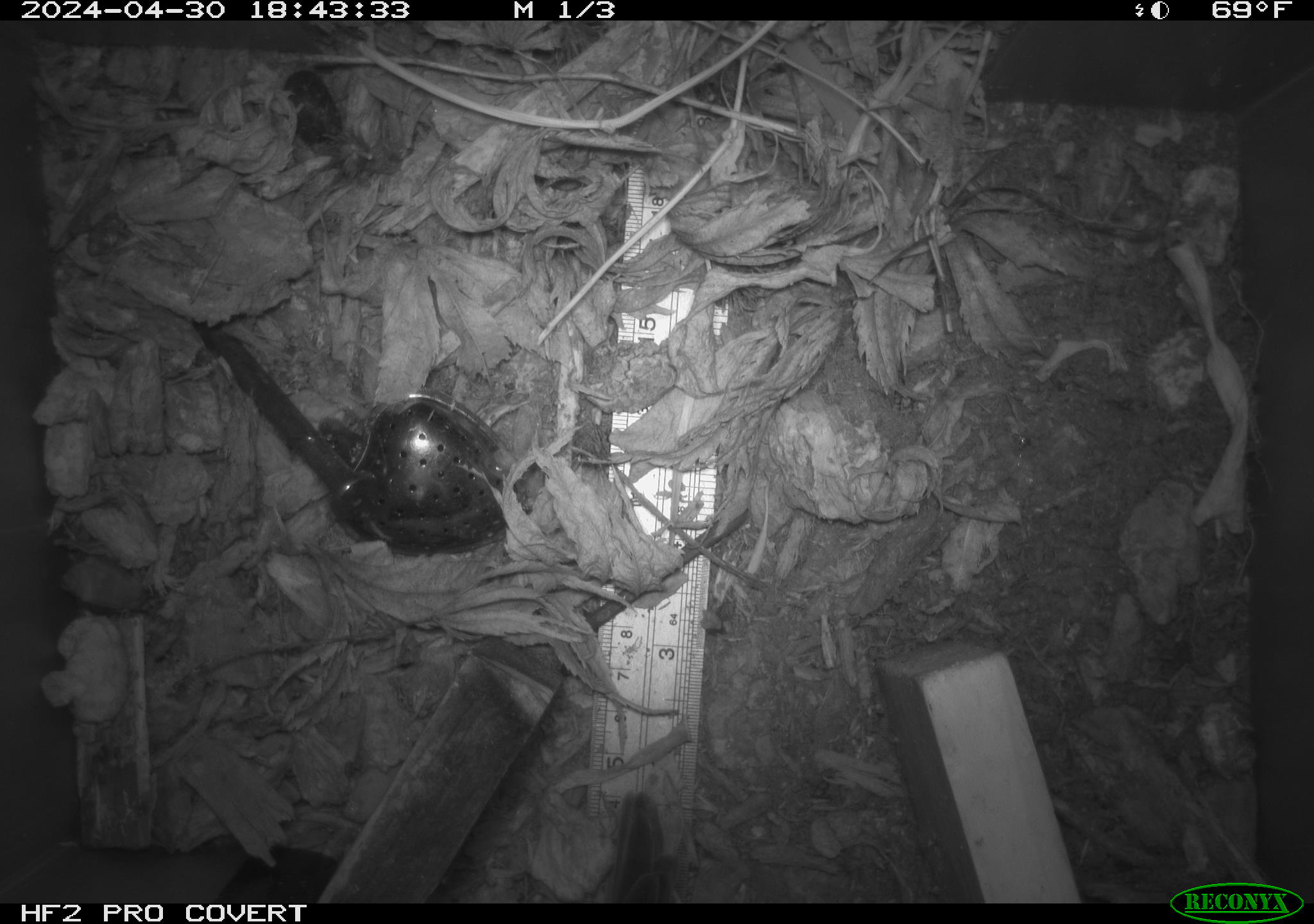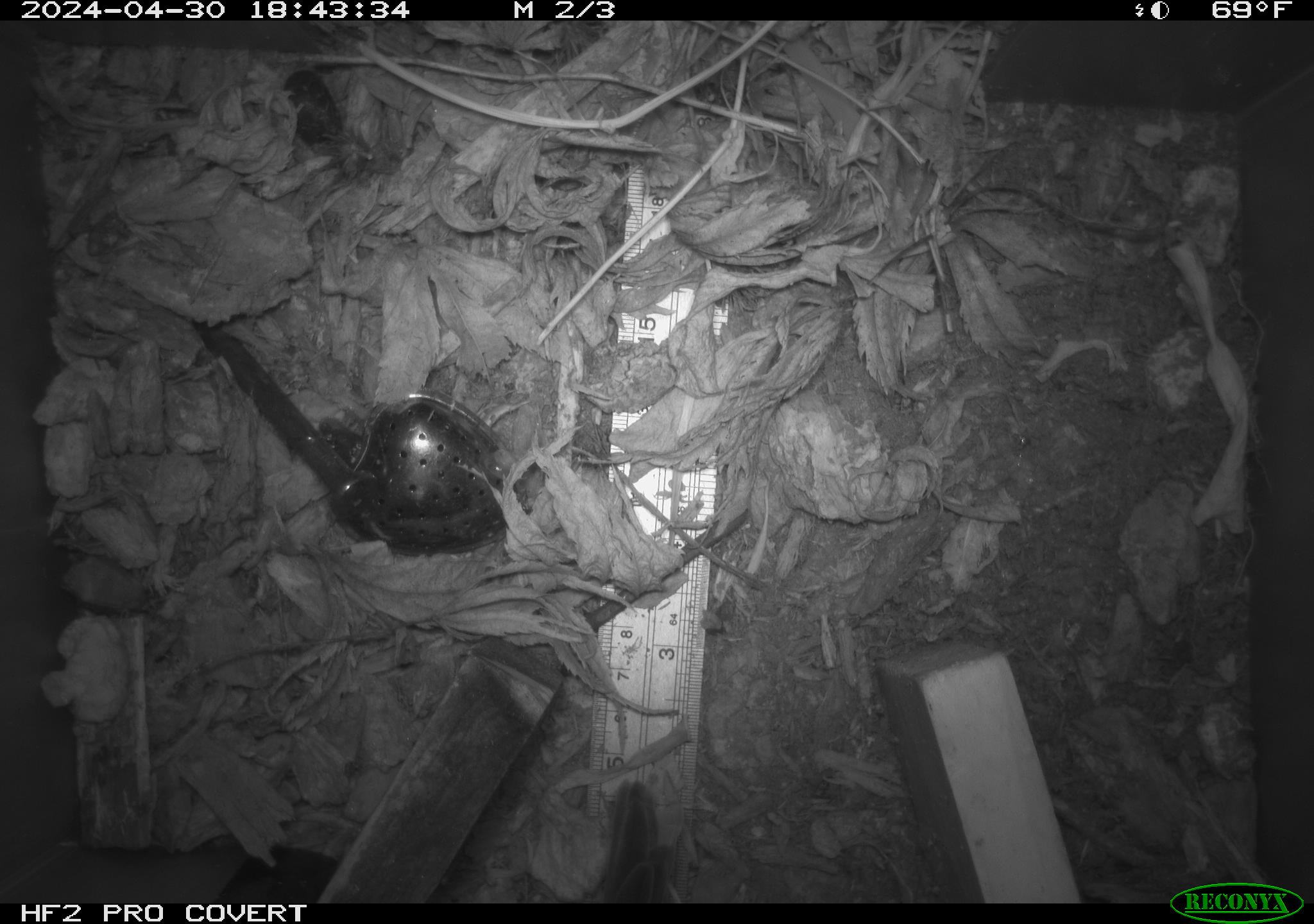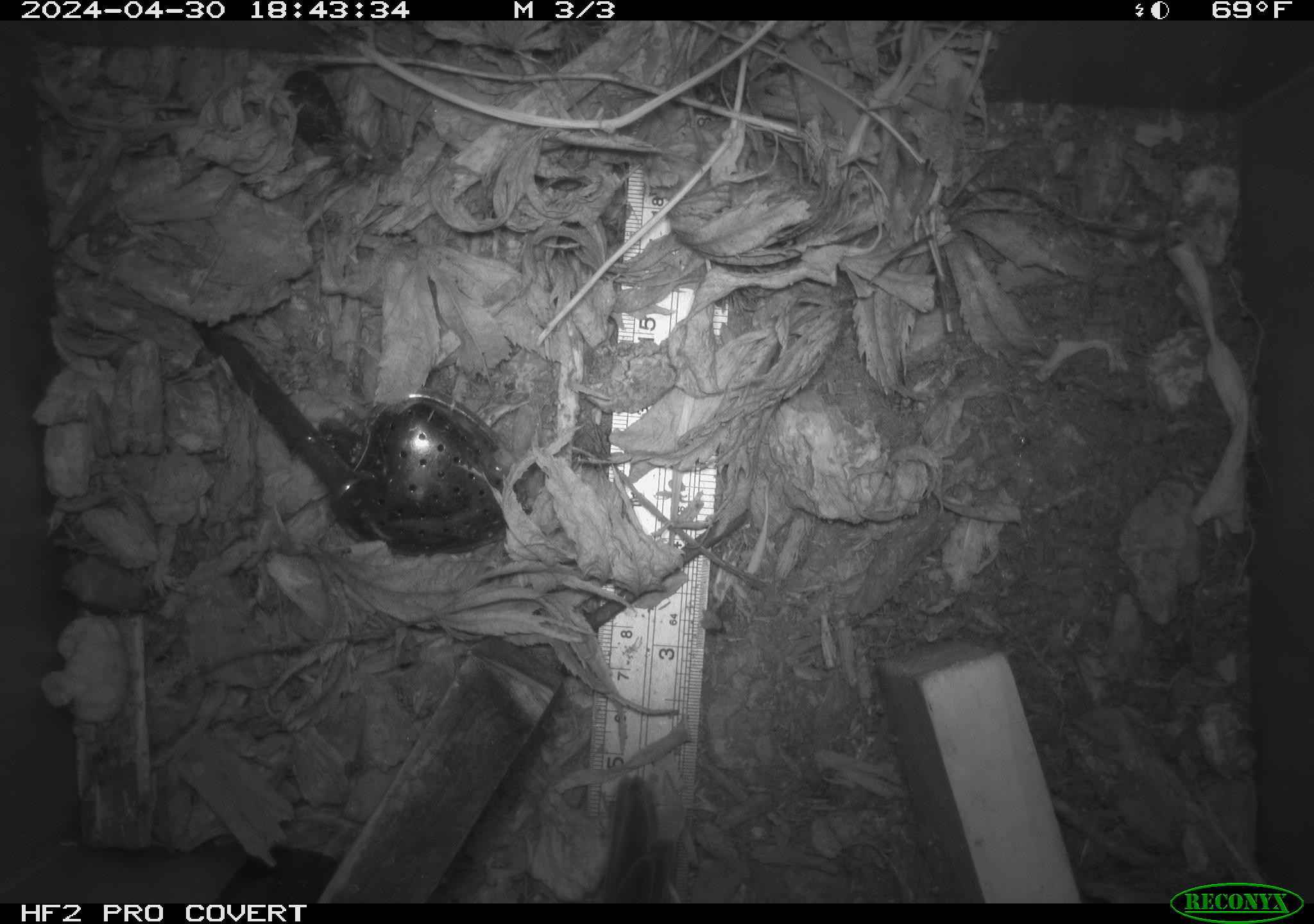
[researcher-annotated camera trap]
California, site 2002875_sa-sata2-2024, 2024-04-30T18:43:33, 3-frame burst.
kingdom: Animalia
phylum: Chordata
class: Aves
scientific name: Aves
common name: bird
Bird (Aves).